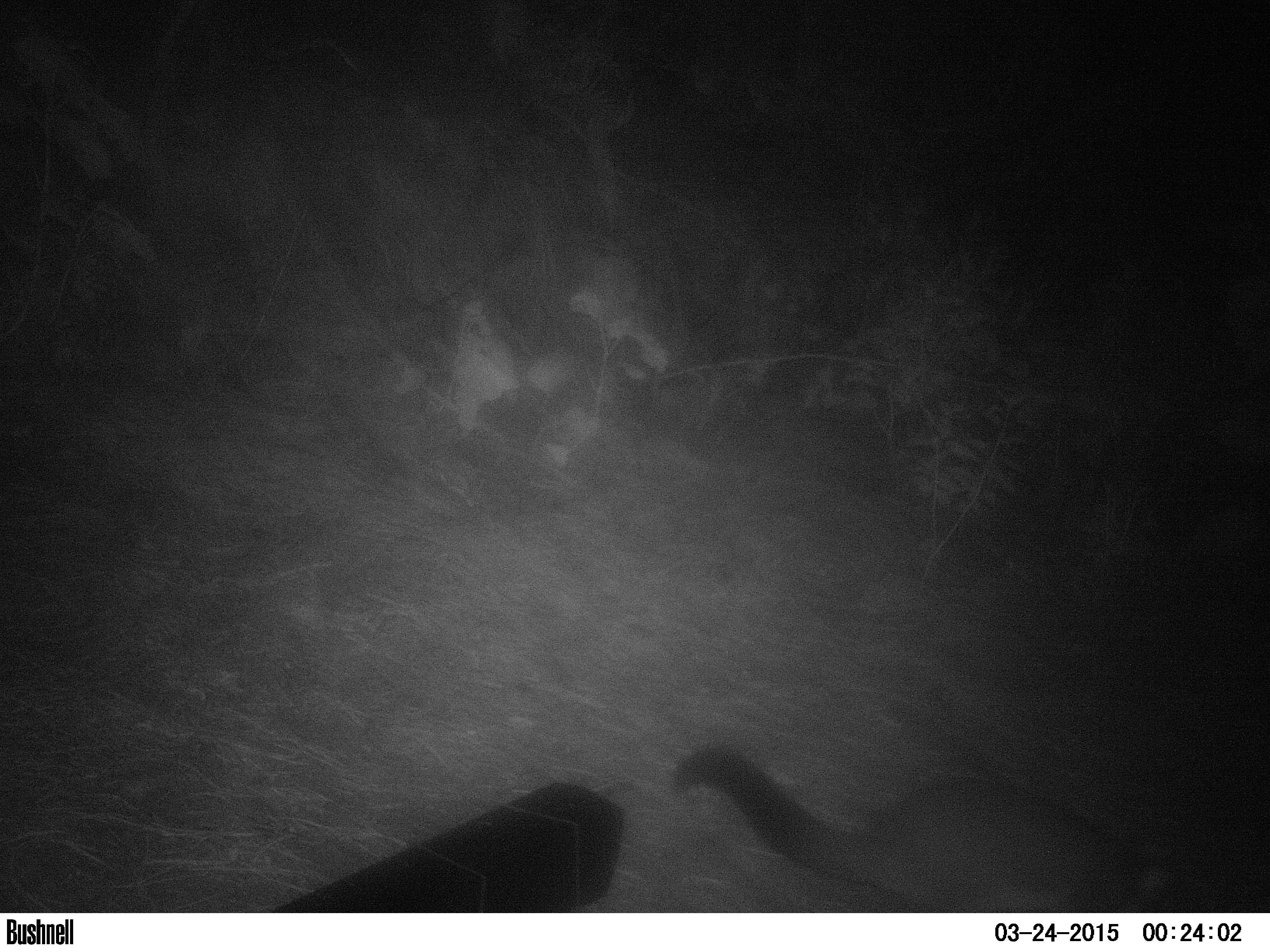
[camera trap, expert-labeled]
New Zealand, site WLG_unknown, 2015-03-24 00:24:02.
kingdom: Animalia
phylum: Chordata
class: Mammalia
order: Diprotodontia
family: Phalangeridae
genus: Trichosurus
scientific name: Trichosurus vulpecula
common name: common brushtail possum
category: possum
Possum (common brushtail possum) (Trichosurus vulpecula).